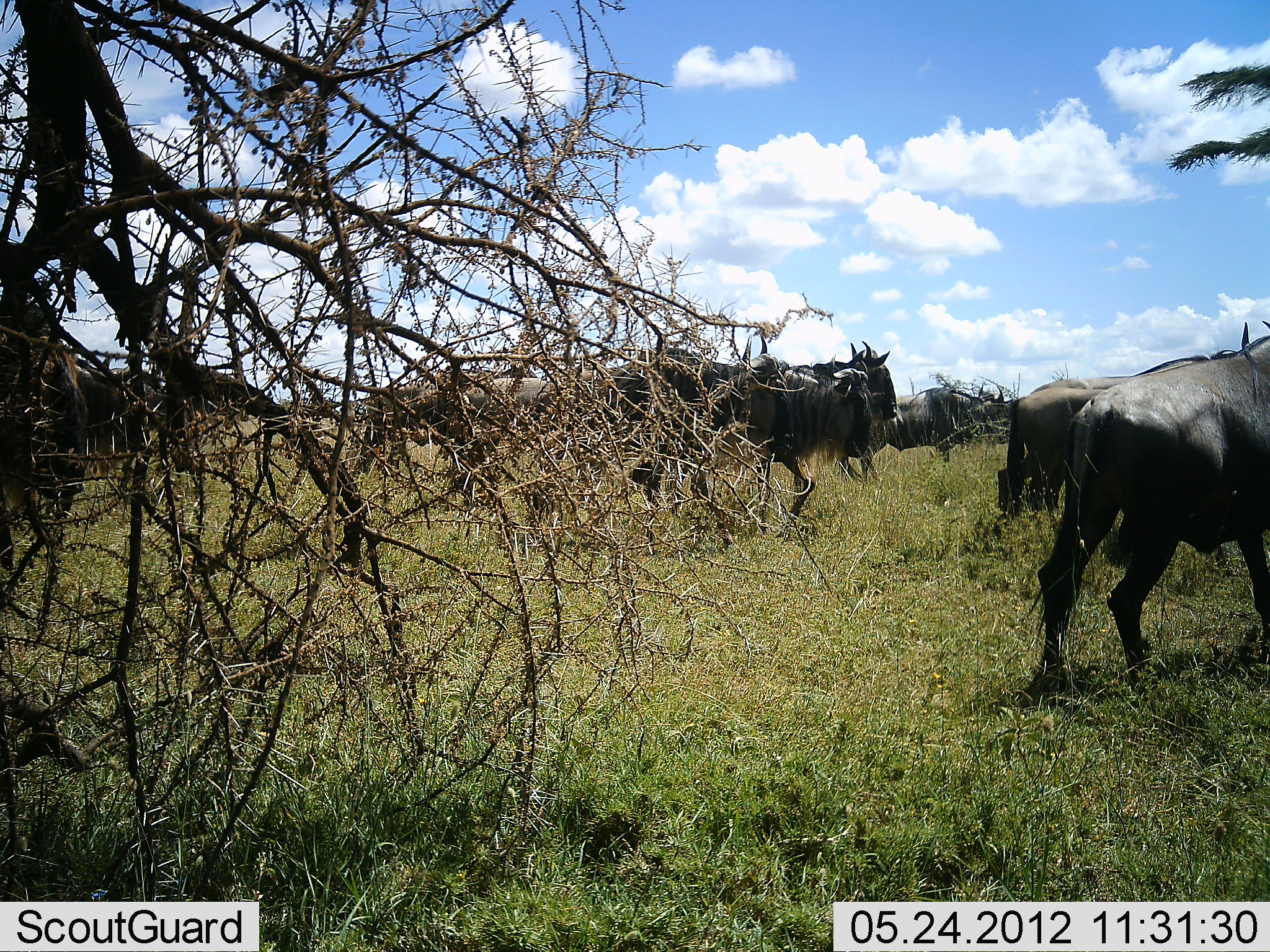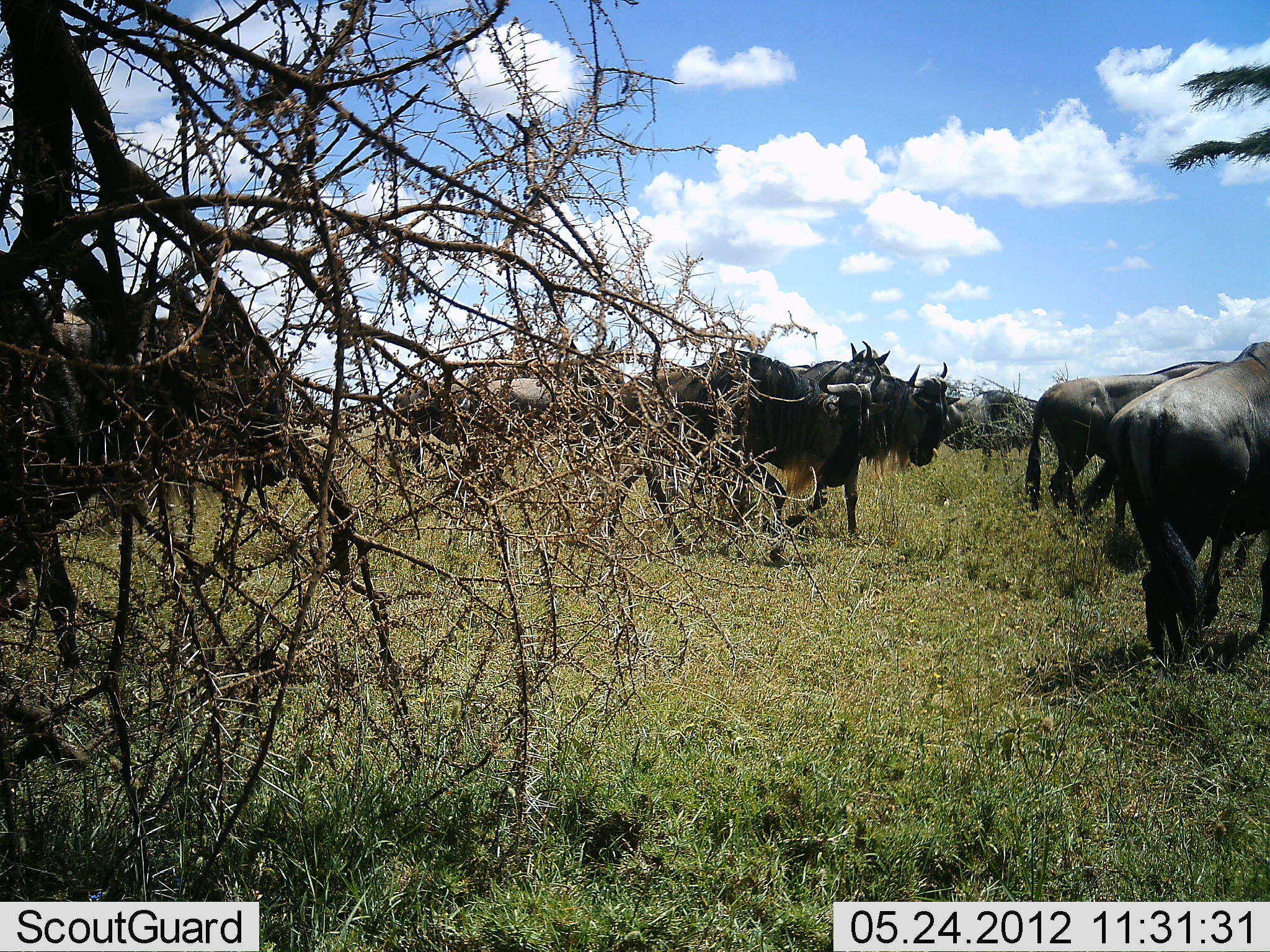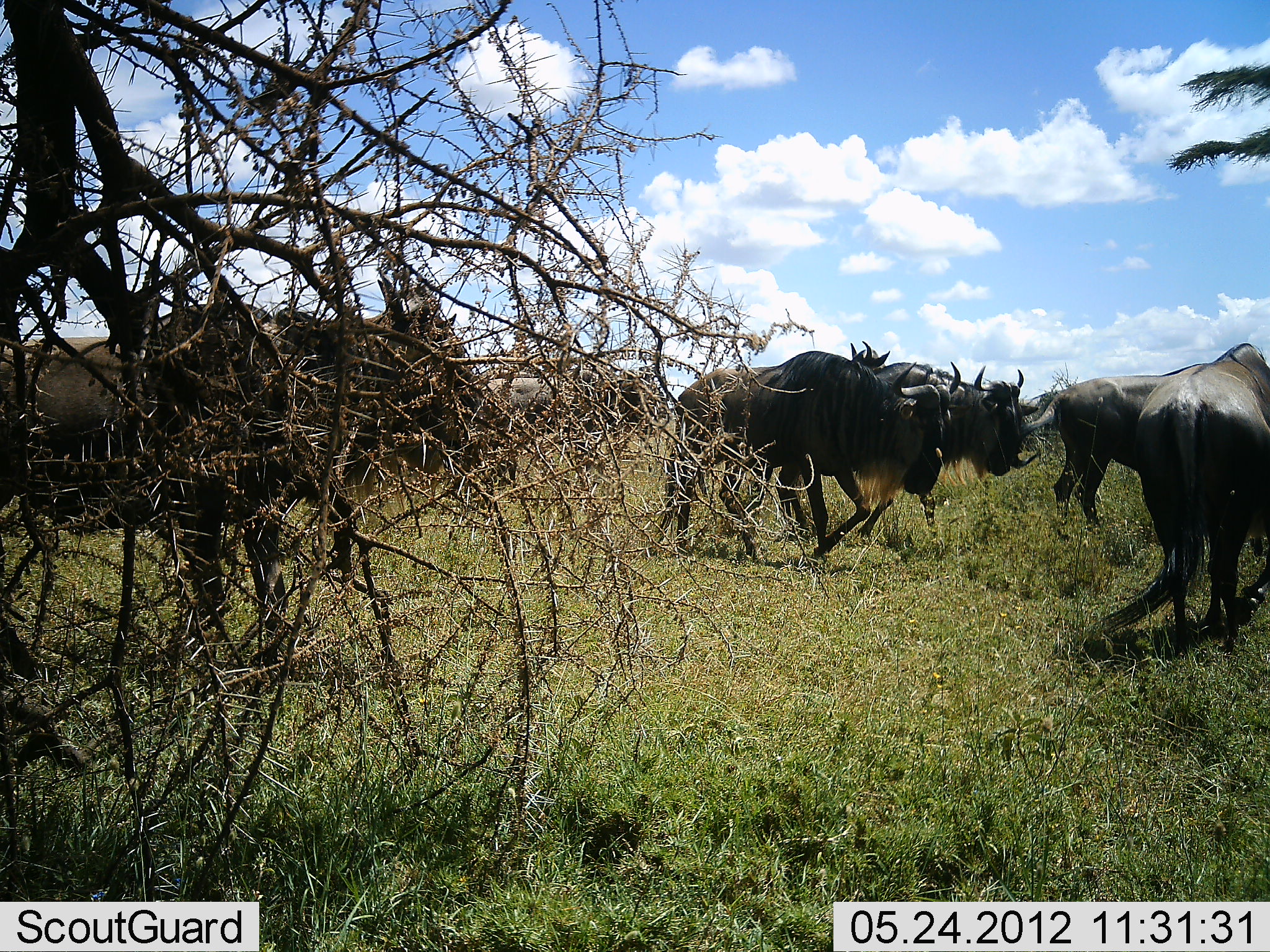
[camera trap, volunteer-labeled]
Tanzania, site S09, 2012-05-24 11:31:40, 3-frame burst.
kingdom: Animalia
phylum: Chordata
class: Mammalia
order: Artiodactyla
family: Bovidae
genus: Connochaetes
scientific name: Connochaetes taurinus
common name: blue wildebeest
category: wildebeest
Wildebeest (blue wildebeest) (Connochaetes taurinus), count 10. Behavior (volunteer vote fractions): standing 40%, resting 0%, moving 100%, interacting 10%. Young present (vote fraction): 0%. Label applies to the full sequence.